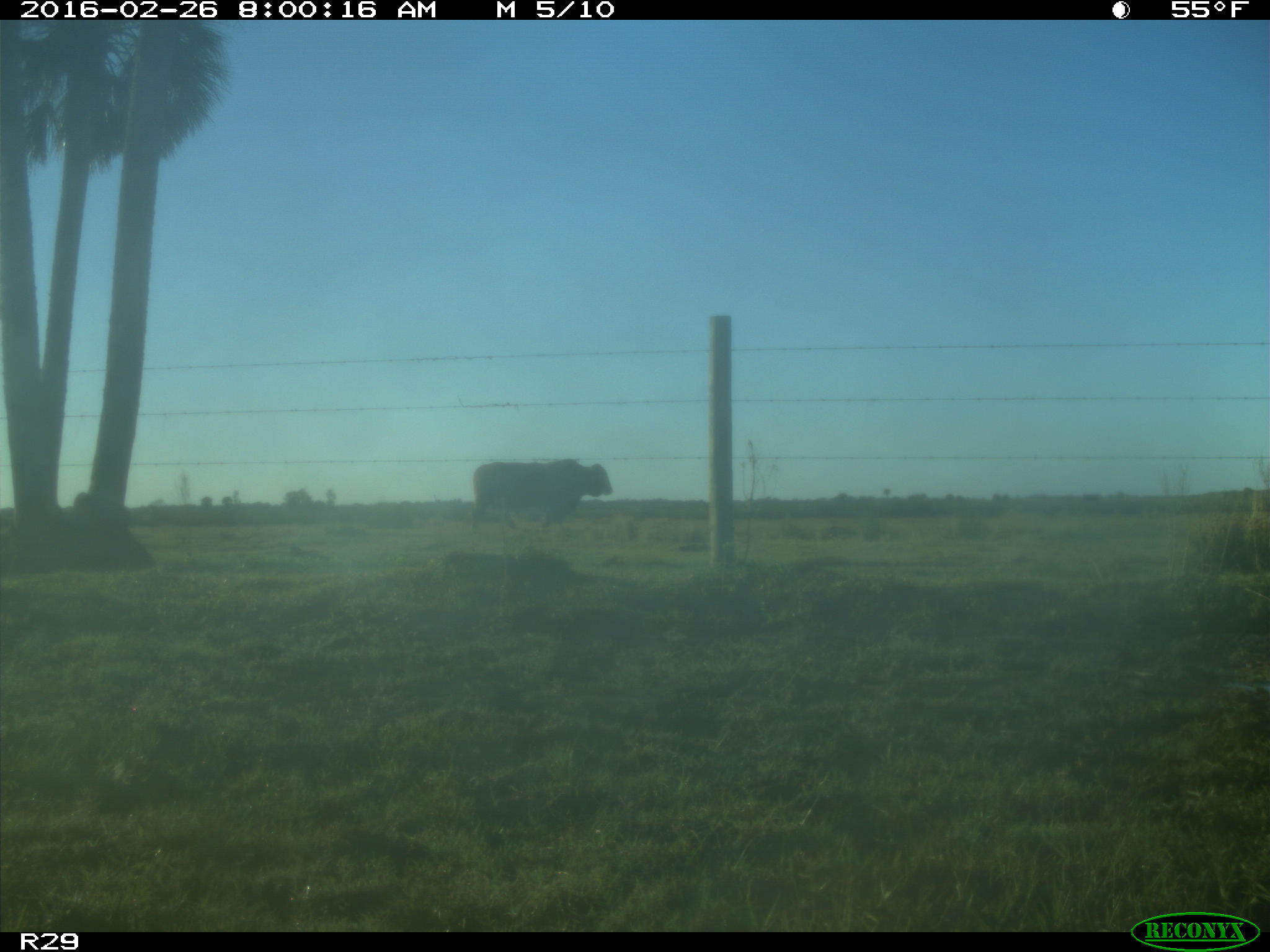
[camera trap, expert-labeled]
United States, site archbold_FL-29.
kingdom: Animalia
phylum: Chordata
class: Mammalia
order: Artiodactyla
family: Bovidae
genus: Bos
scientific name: Bos taurus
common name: domestic cow